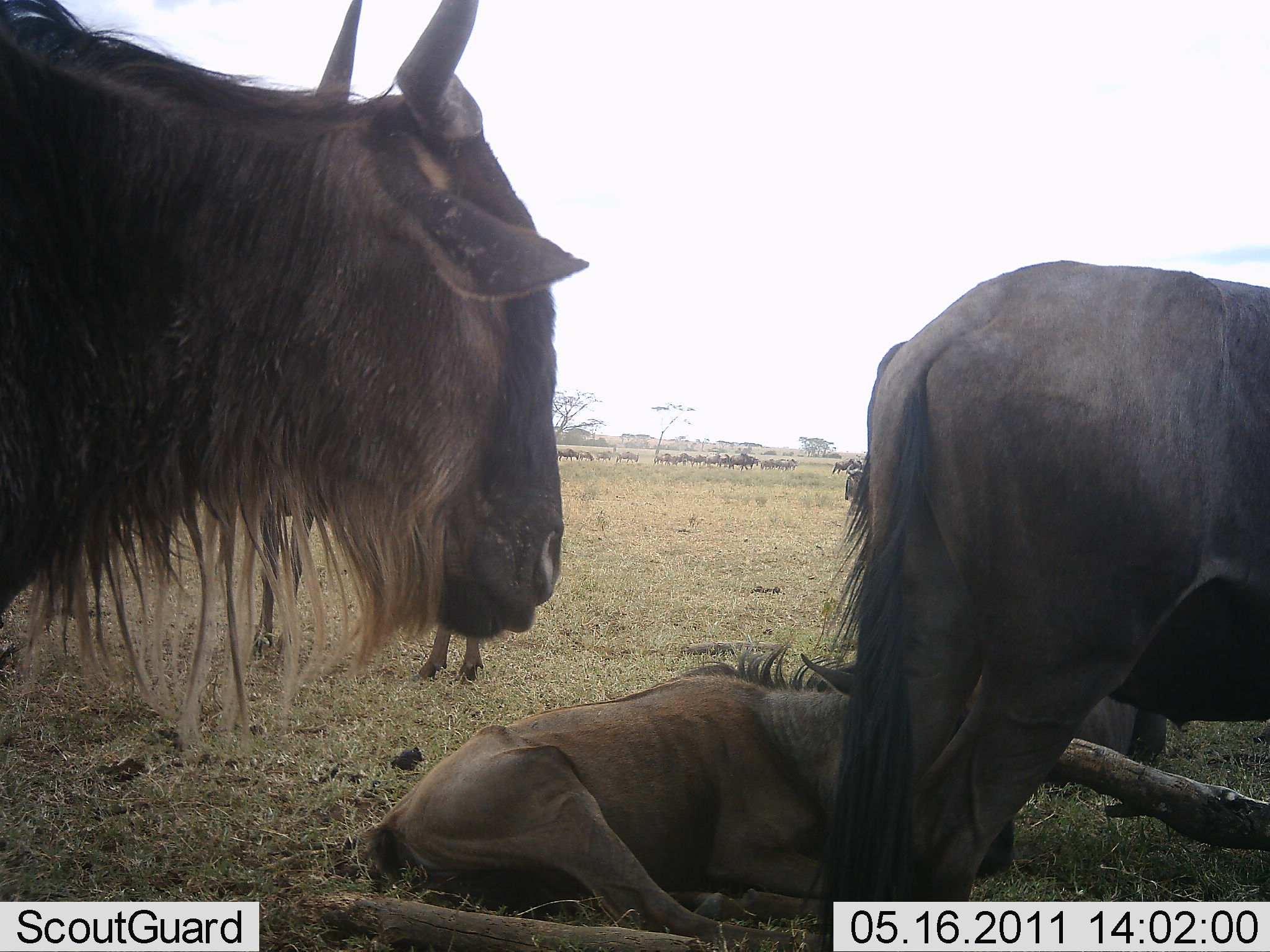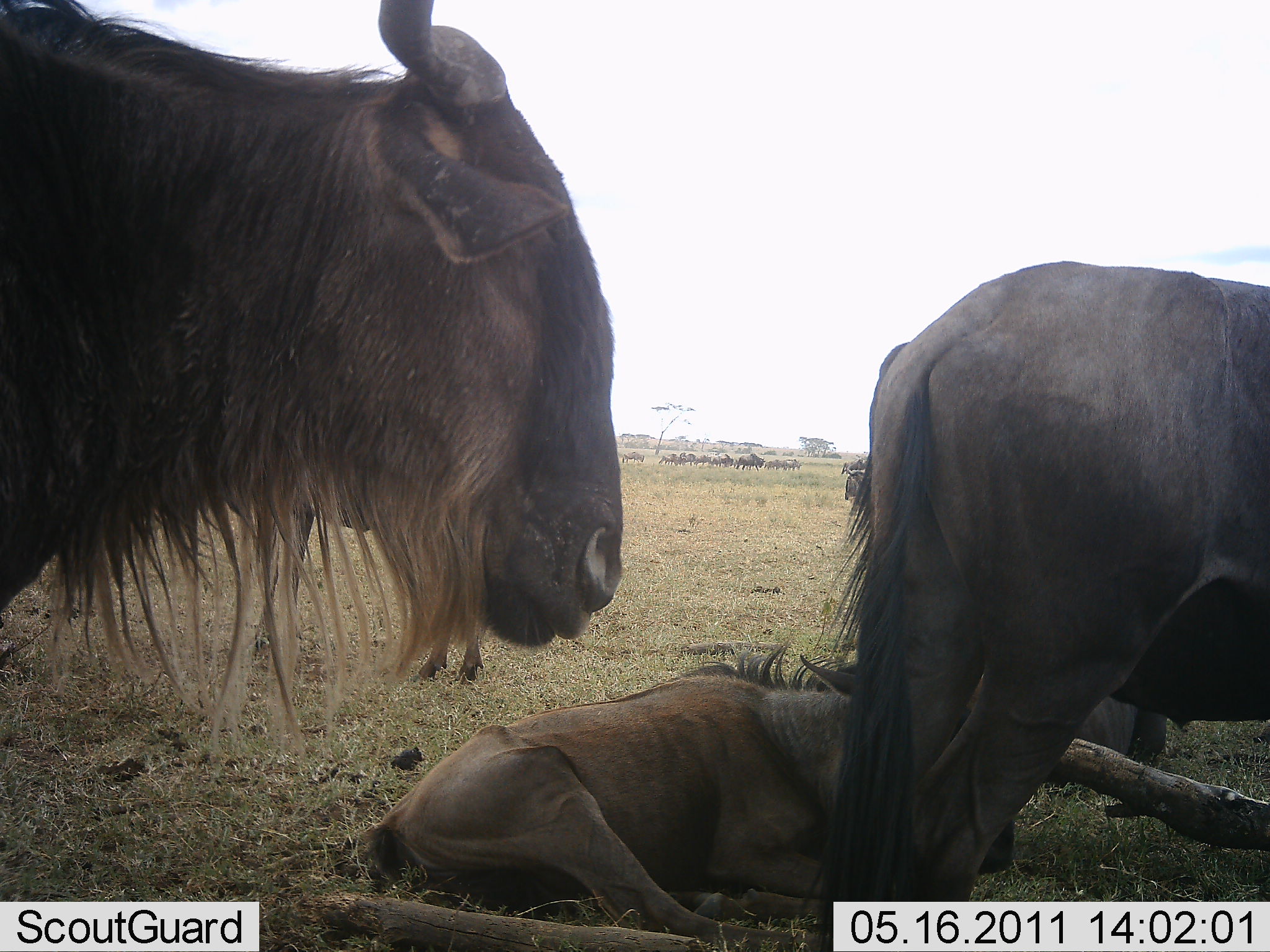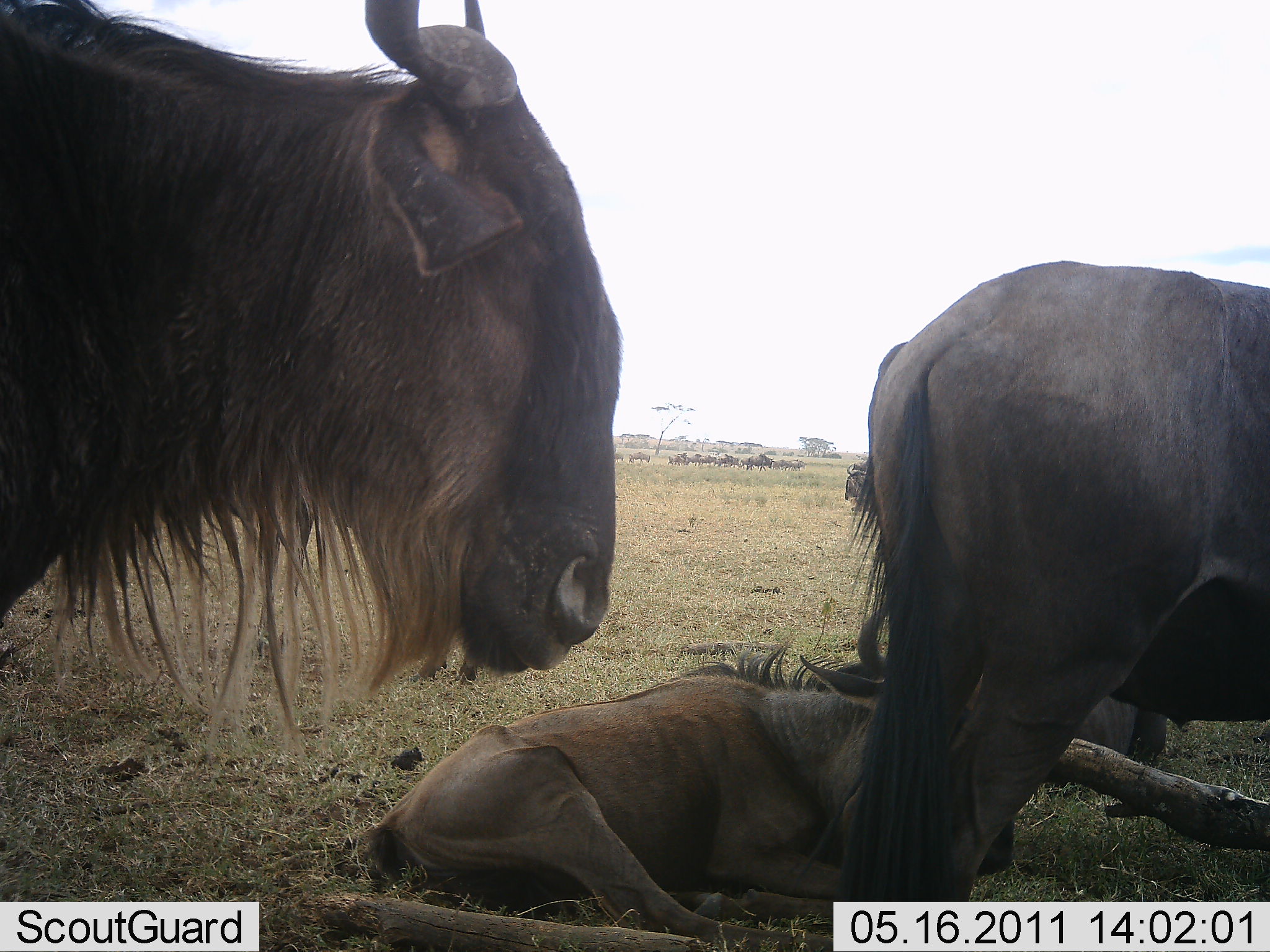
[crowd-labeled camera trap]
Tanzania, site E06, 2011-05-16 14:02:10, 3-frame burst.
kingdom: Animalia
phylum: Chordata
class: Mammalia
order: Artiodactyla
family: Bovidae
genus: Connochaetes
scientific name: Connochaetes taurinus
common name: blue wildebeest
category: wildebeest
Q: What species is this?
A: Wildebeest (blue wildebeest) (Connochaetes taurinus).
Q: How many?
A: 11-50.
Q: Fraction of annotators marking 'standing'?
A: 67%.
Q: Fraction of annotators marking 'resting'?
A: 100%.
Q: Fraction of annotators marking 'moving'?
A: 67%.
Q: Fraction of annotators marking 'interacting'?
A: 0%.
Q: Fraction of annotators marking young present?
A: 17%.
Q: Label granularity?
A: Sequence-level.